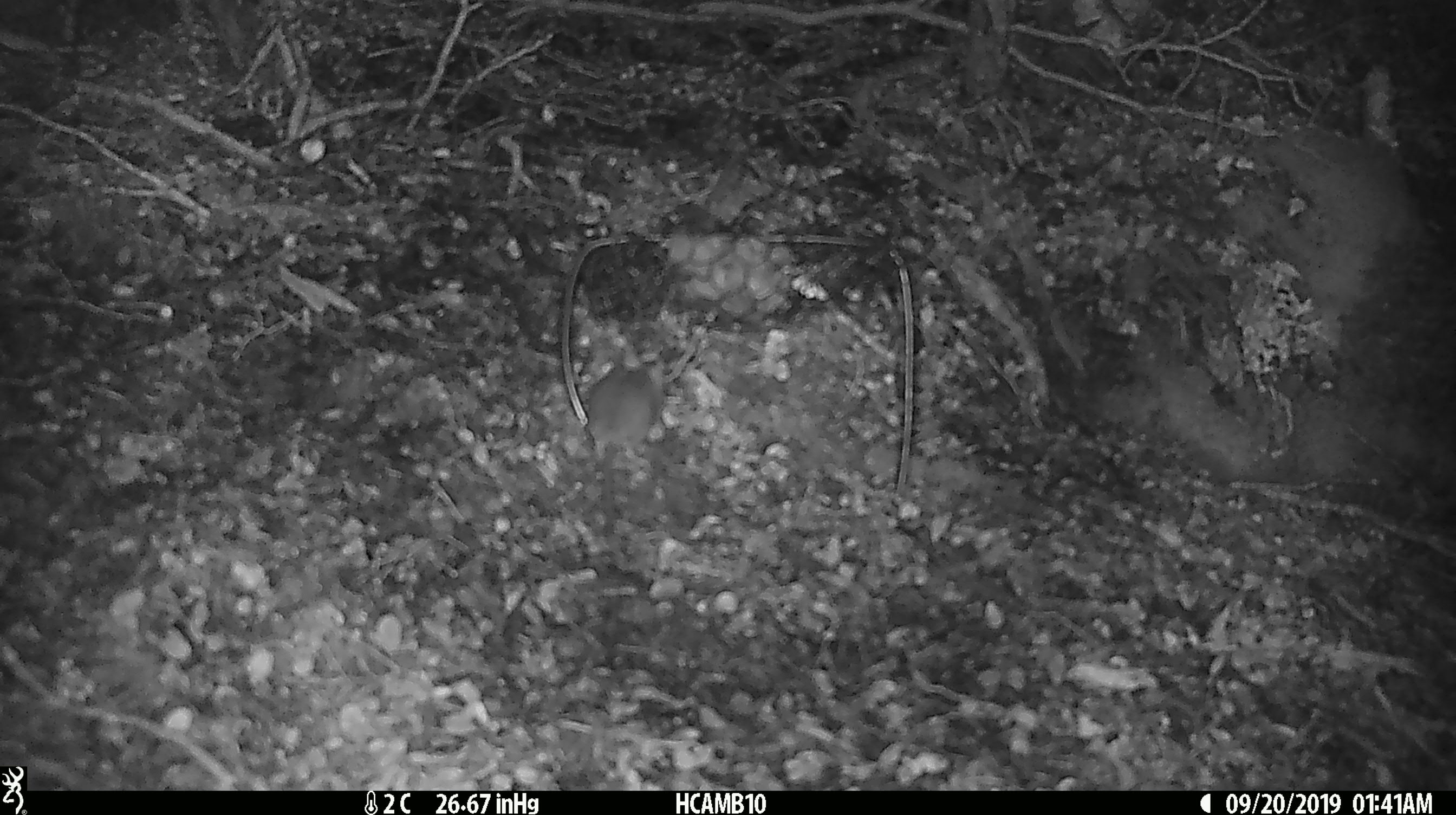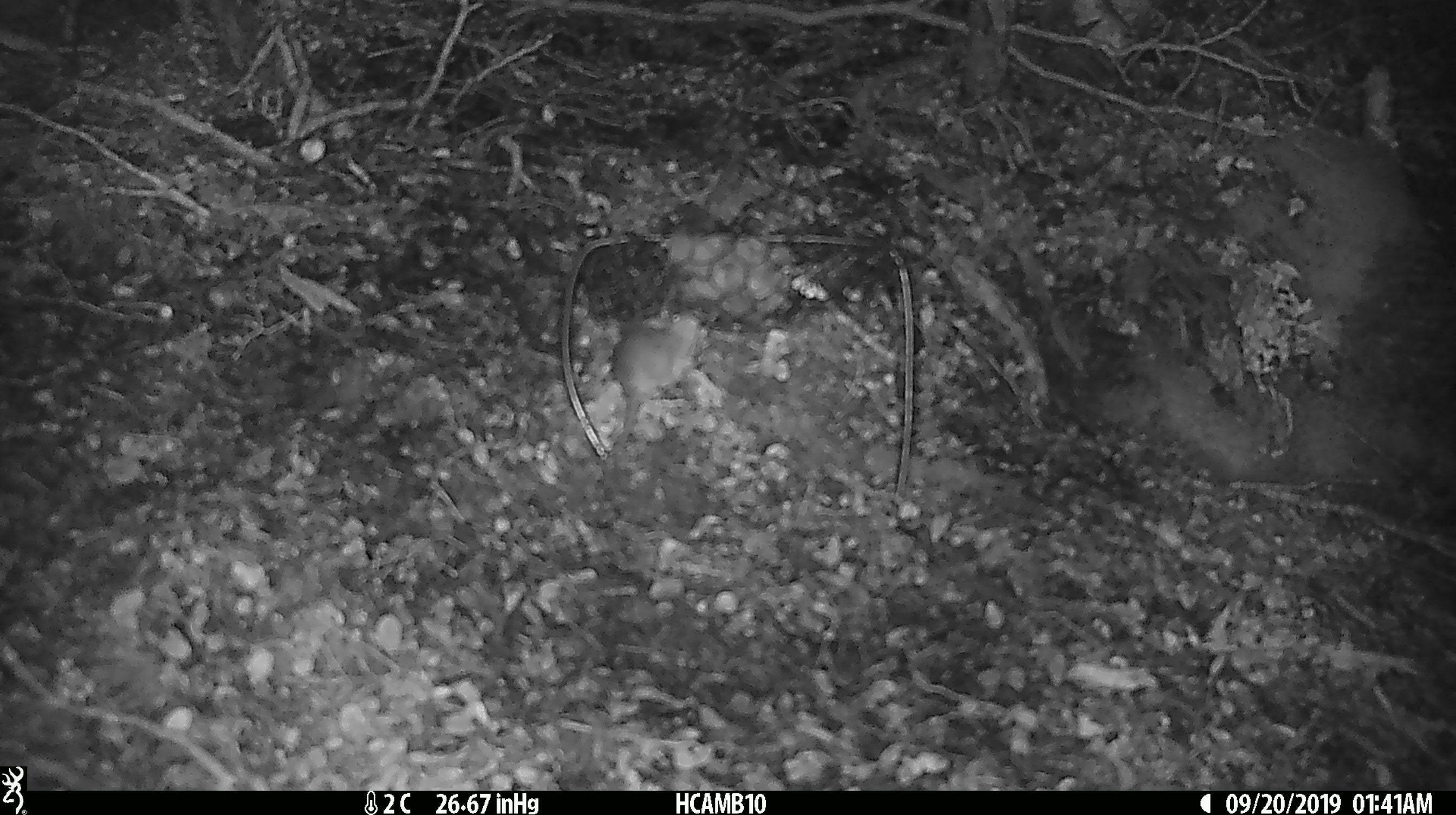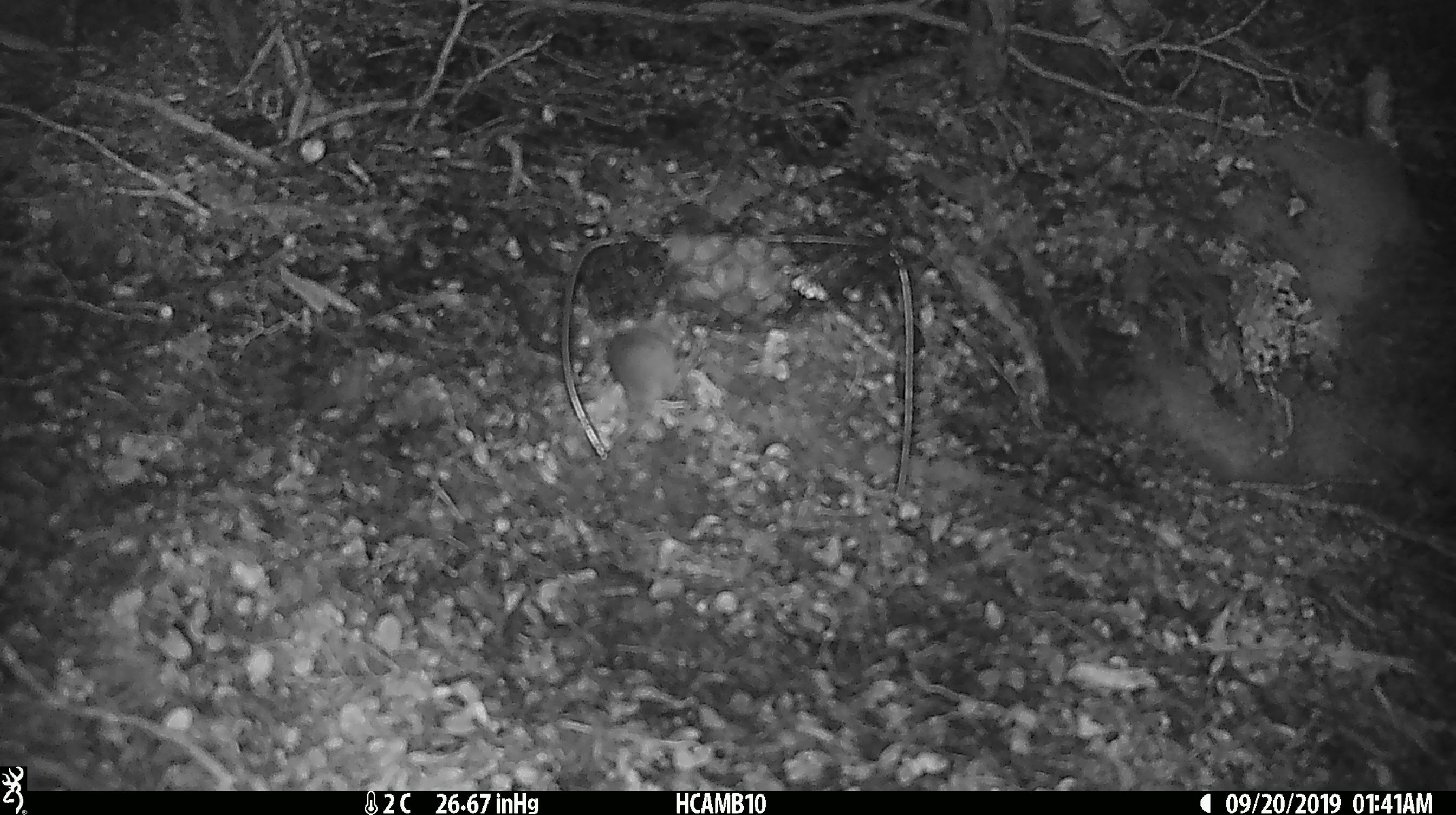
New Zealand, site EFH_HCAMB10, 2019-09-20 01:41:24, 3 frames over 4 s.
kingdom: Animalia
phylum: Chordata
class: Mammalia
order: Rodentia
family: Muridae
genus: Mus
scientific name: Mus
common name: mouse